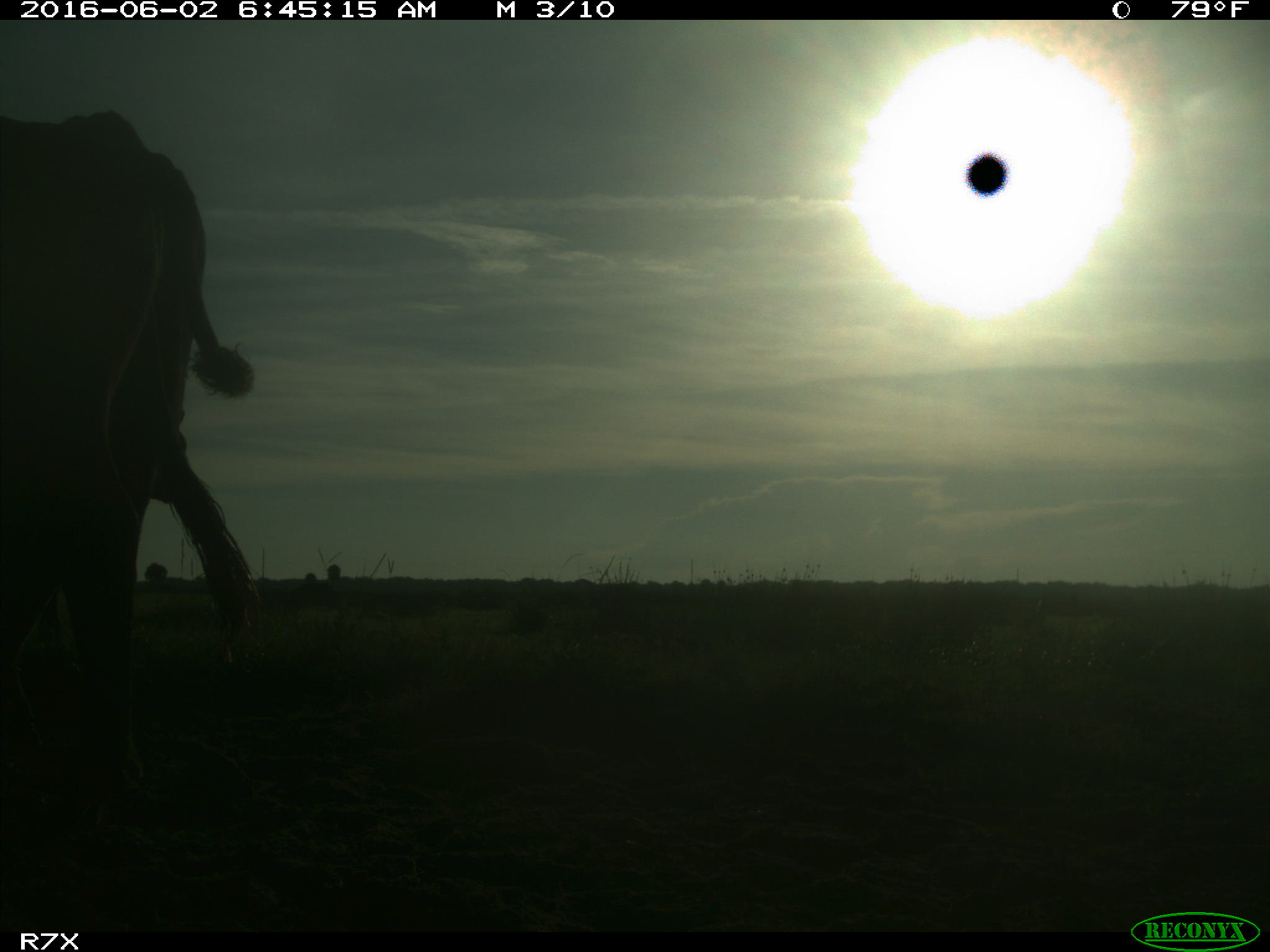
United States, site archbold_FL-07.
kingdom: Animalia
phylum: Chordata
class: Mammalia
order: Artiodactyla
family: Bovidae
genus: Bos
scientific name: Bos taurus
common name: domestic cow